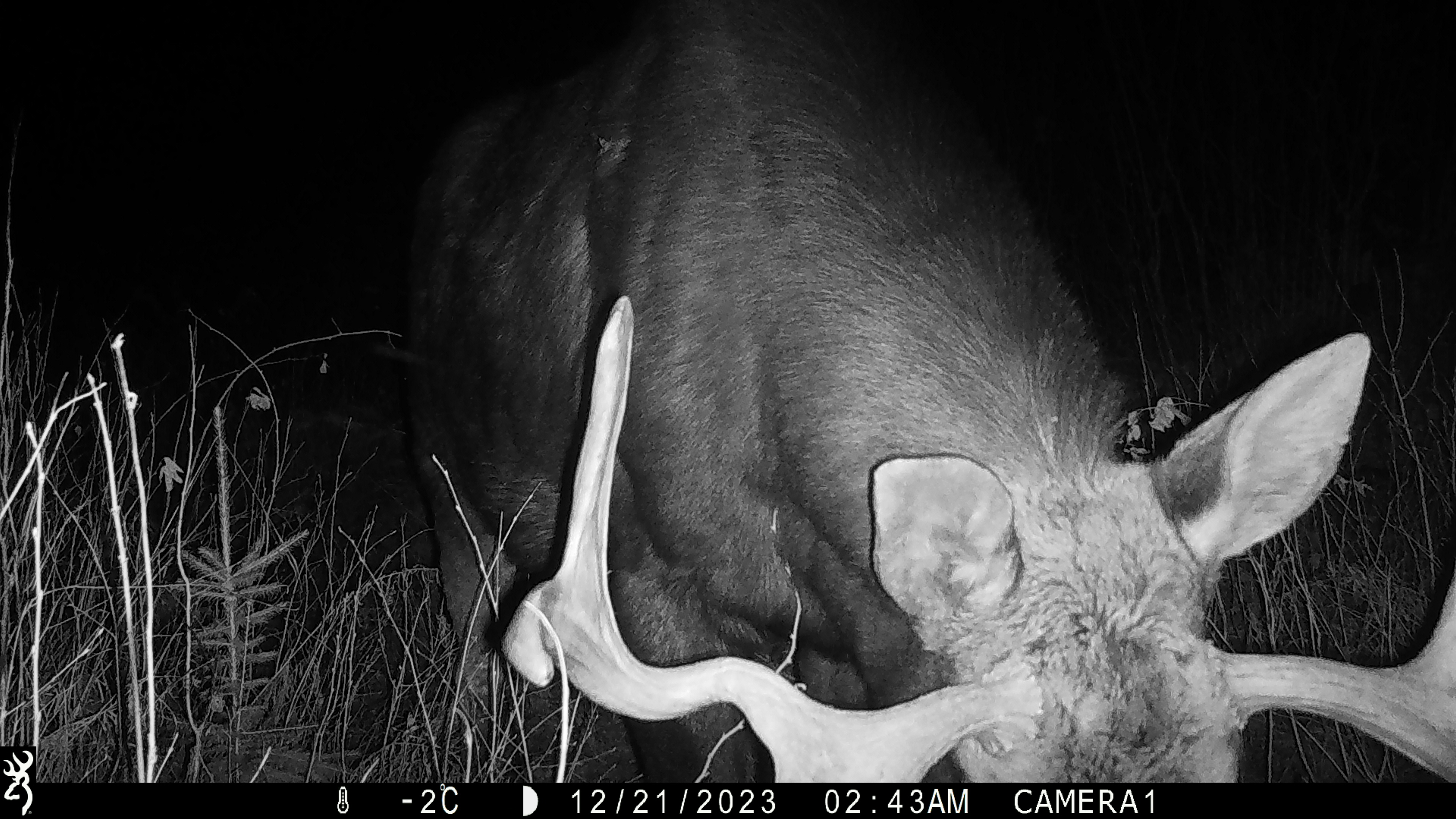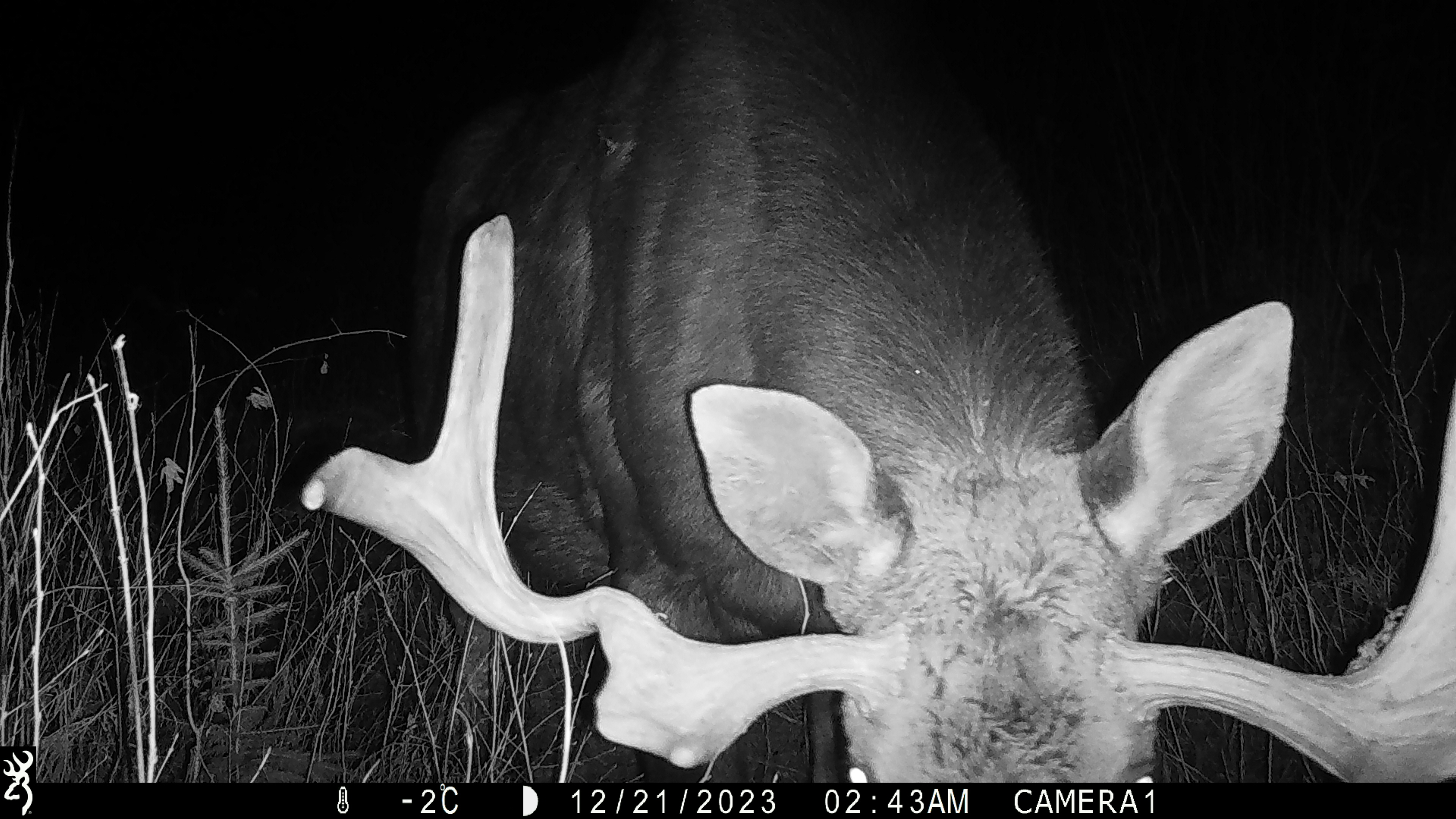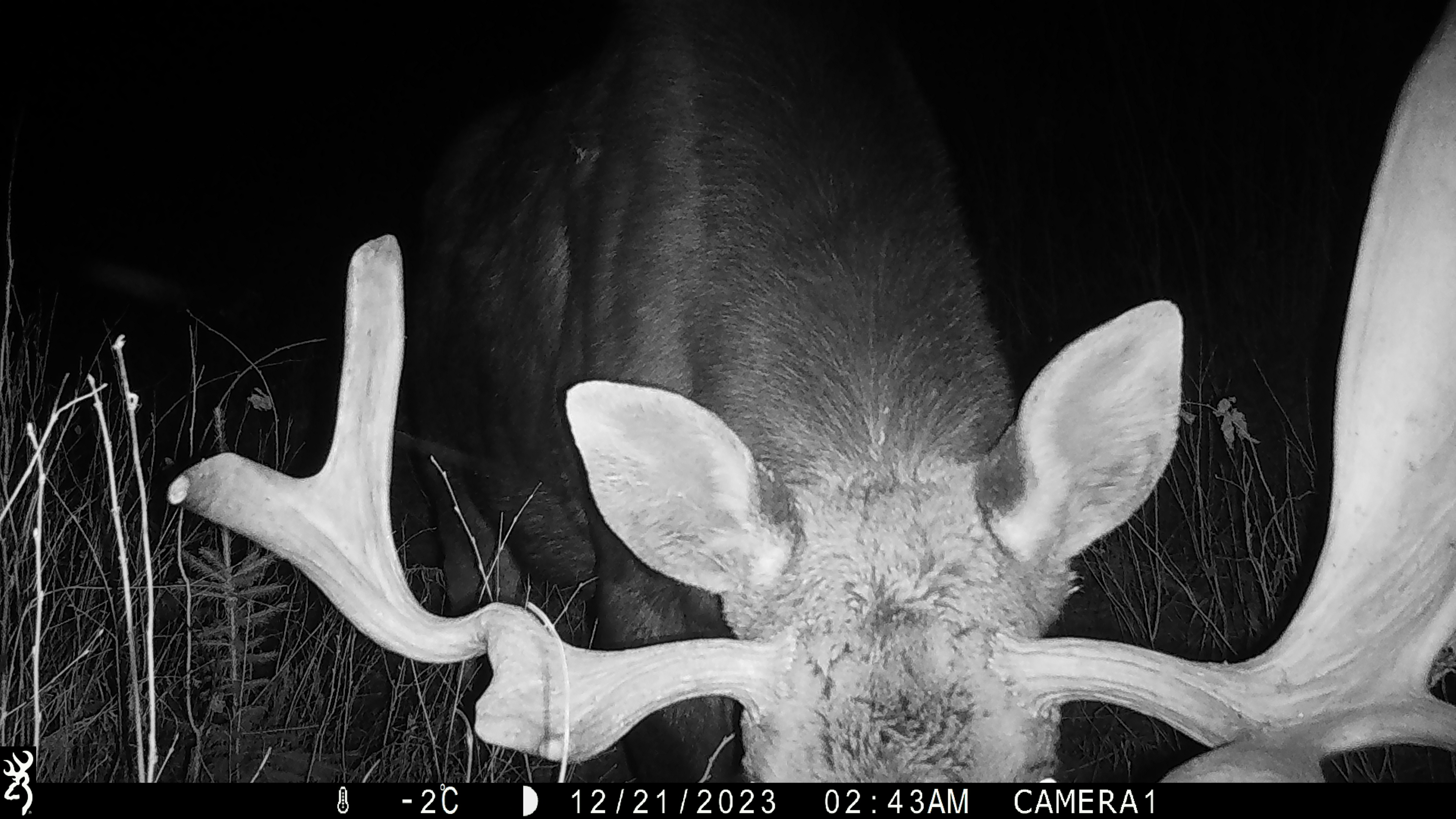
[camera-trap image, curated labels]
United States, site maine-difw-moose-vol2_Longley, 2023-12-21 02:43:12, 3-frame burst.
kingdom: Animalia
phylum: Chordata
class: Mammalia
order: Artiodactyla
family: Cervidae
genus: Alces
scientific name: Alces alces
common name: moose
Moose (Alces alces).